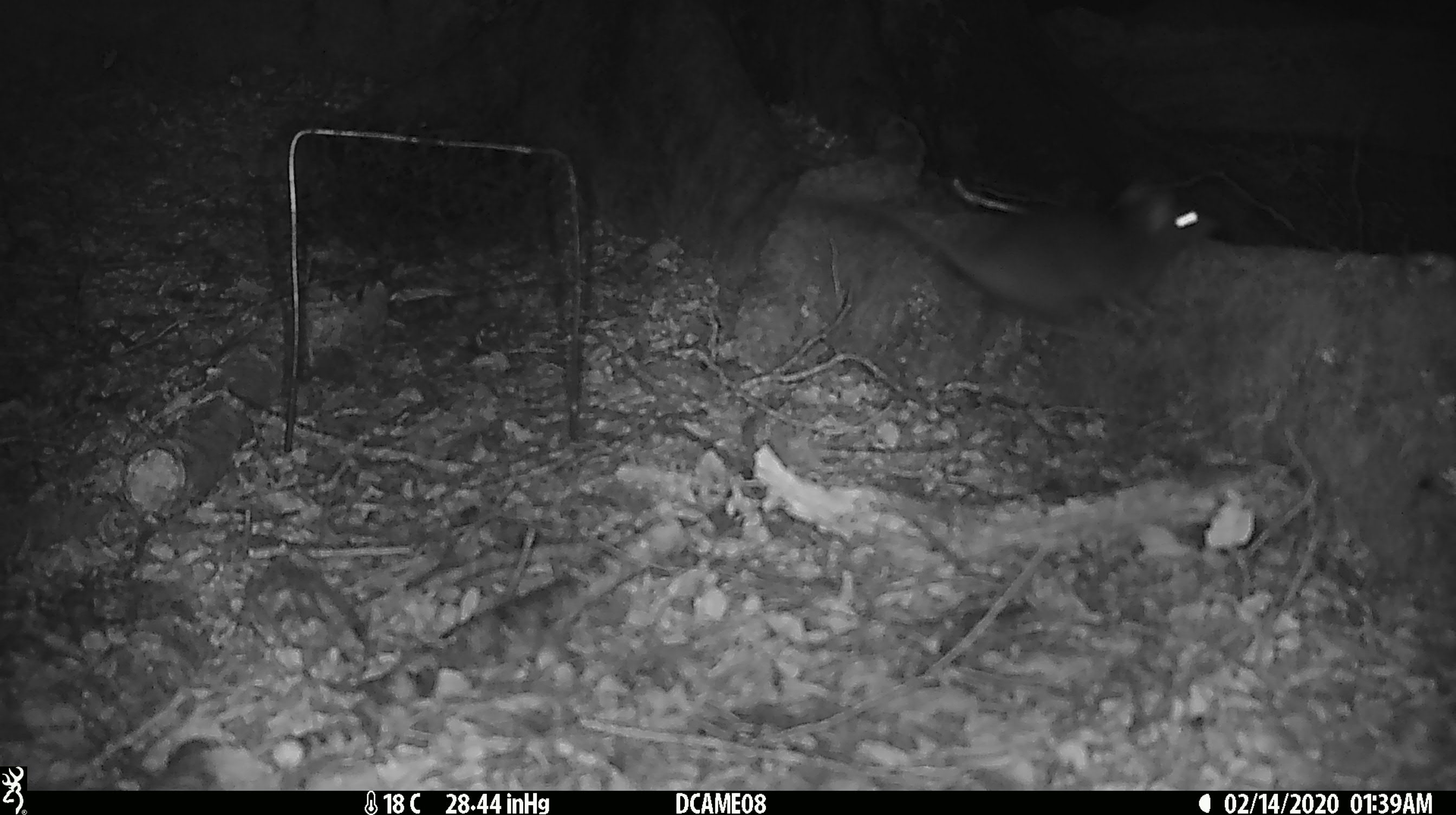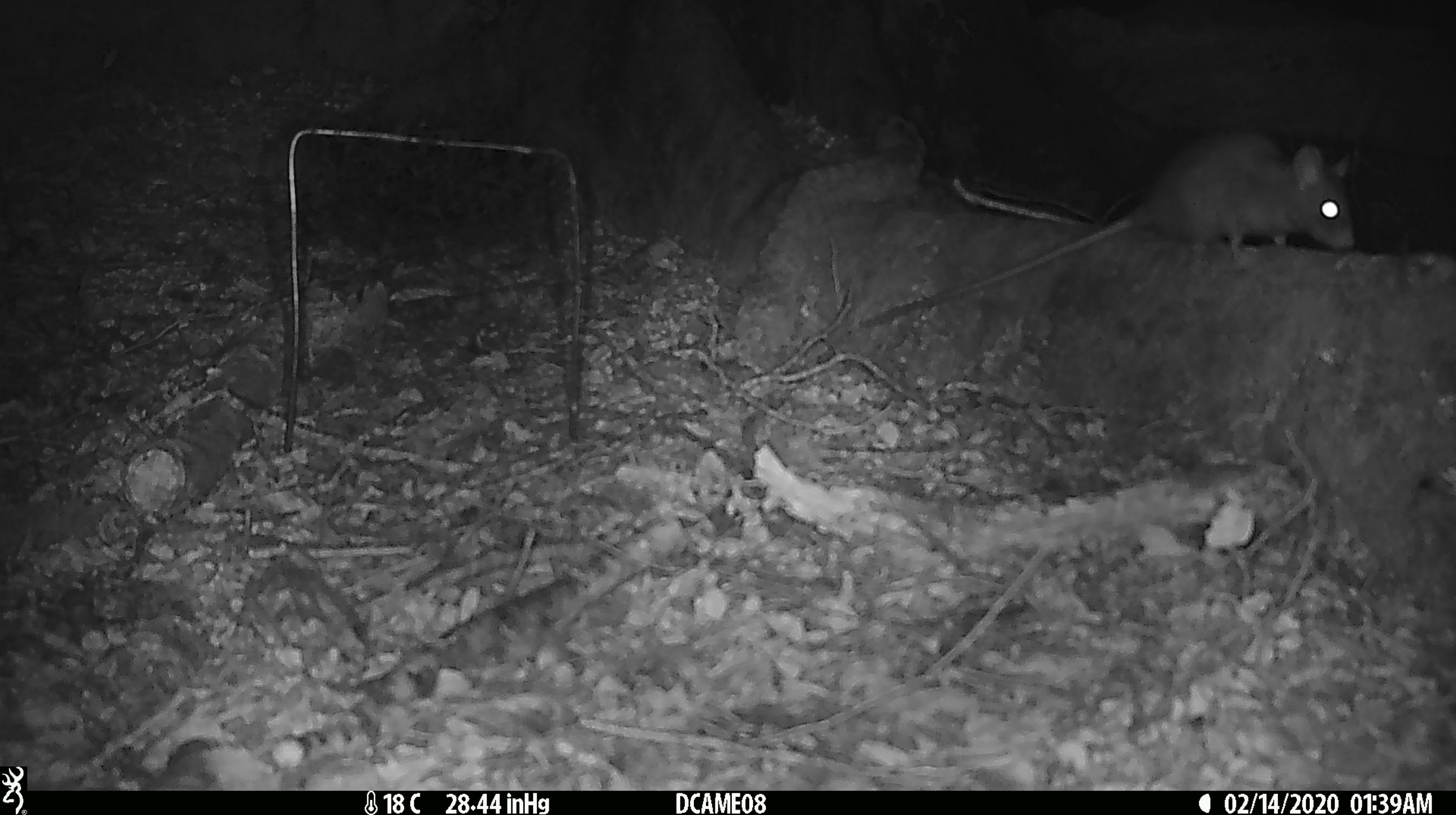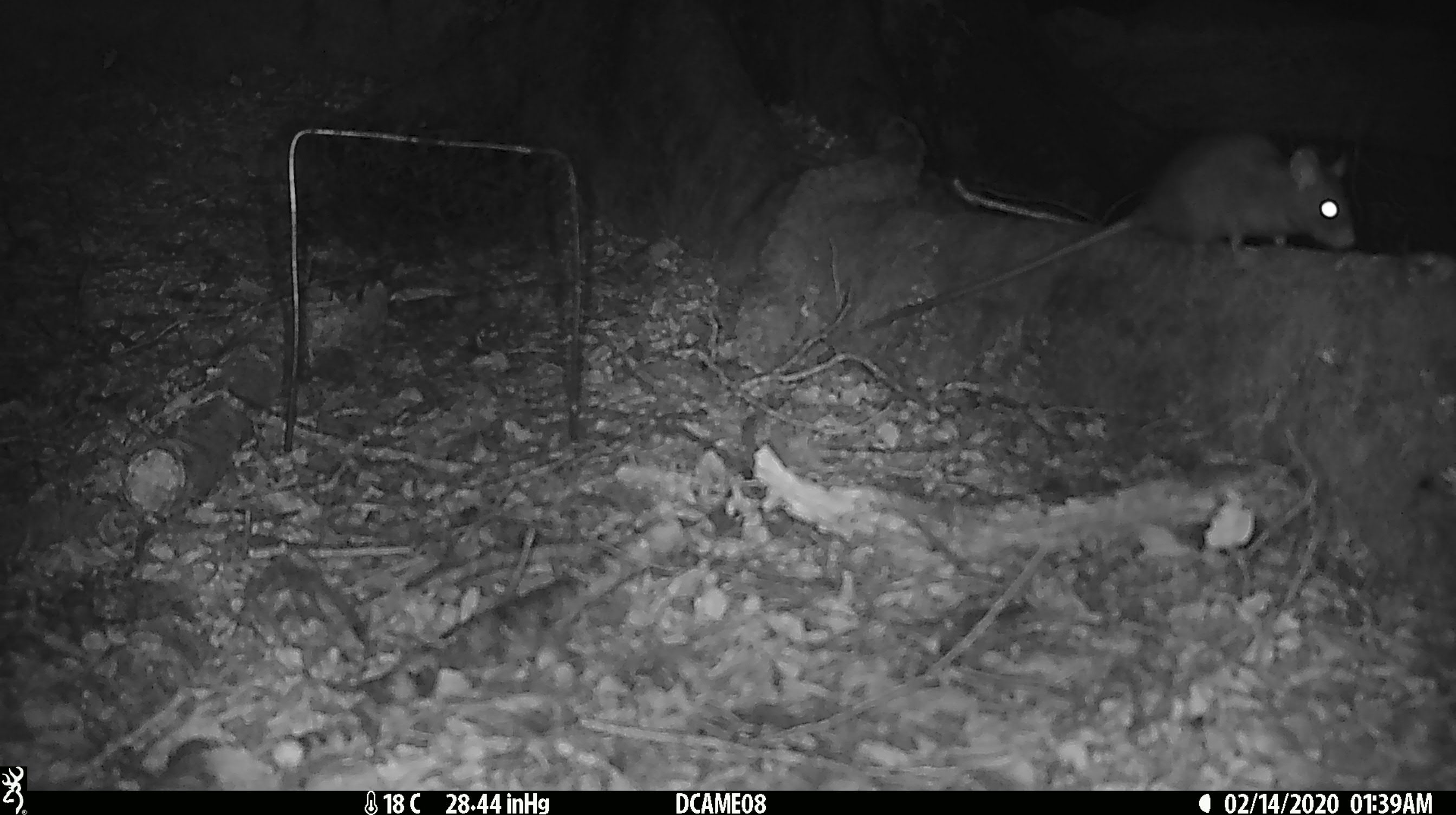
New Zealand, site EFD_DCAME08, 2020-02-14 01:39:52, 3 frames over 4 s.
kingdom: Animalia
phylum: Chordata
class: Mammalia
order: Rodentia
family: Muridae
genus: Rattus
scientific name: Rattus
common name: rat